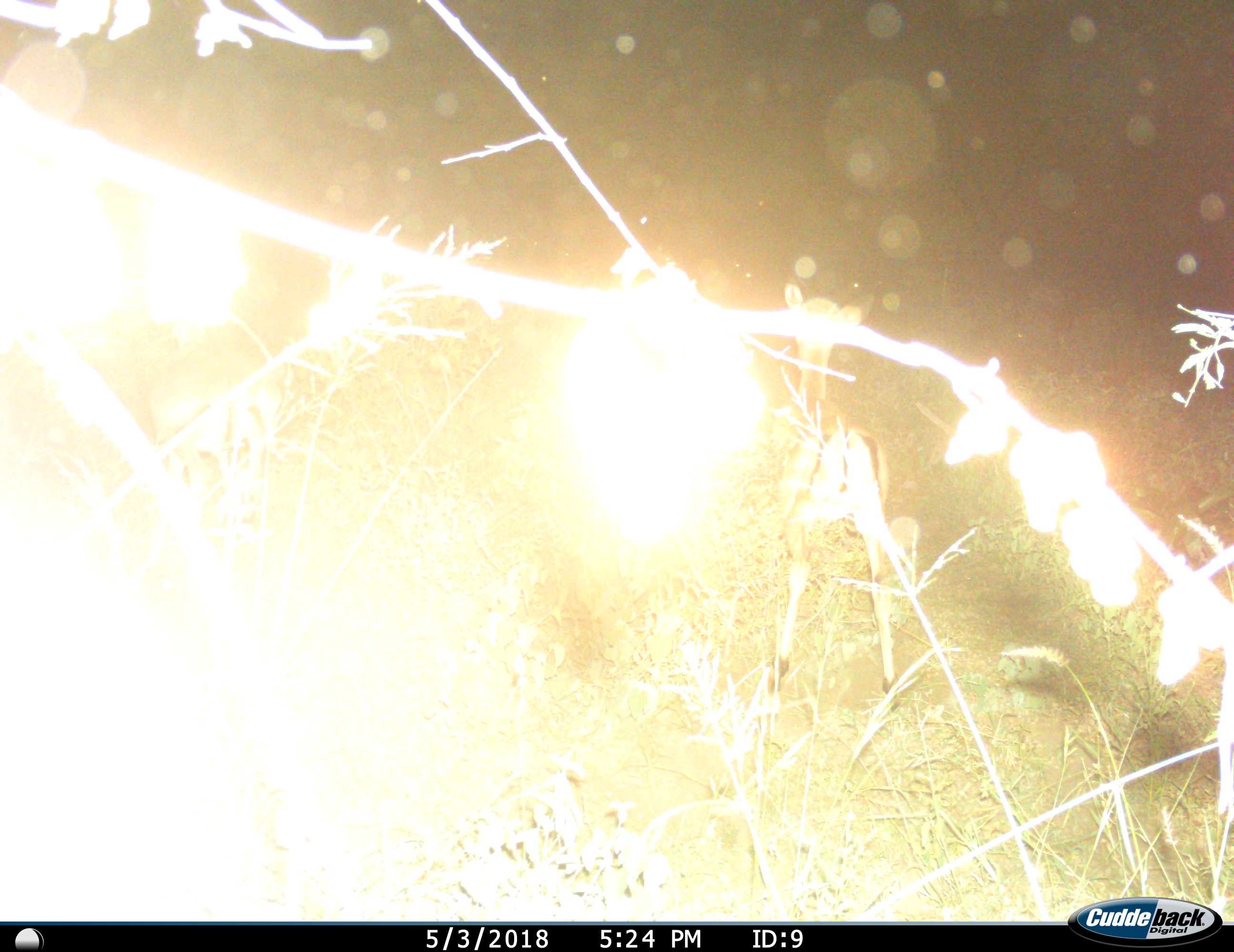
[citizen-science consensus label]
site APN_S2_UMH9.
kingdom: Animalia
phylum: Chordata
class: Mammalia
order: Artiodactyla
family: Bovidae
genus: Aepyceros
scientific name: Aepyceros melampus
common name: impala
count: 1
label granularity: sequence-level